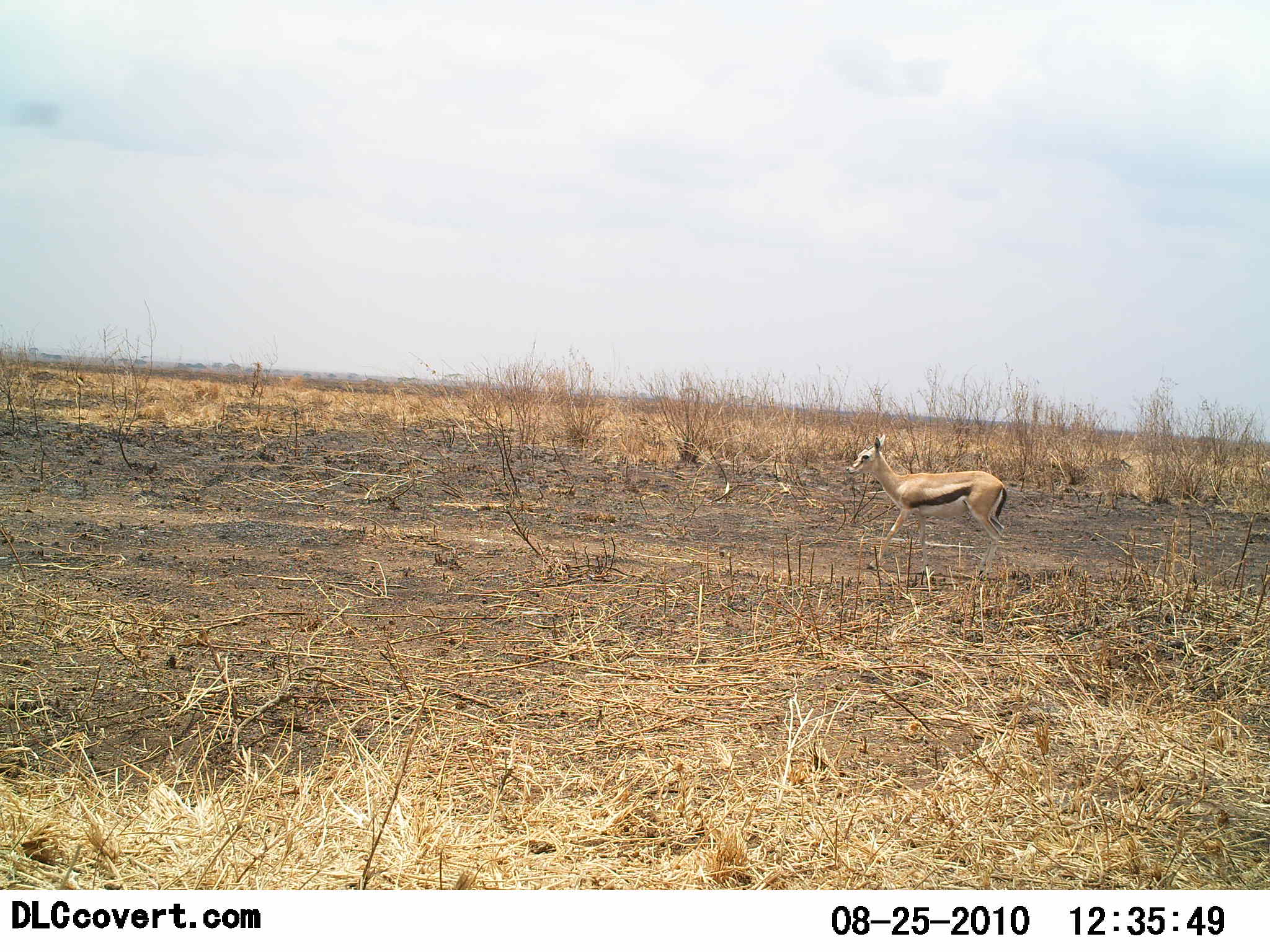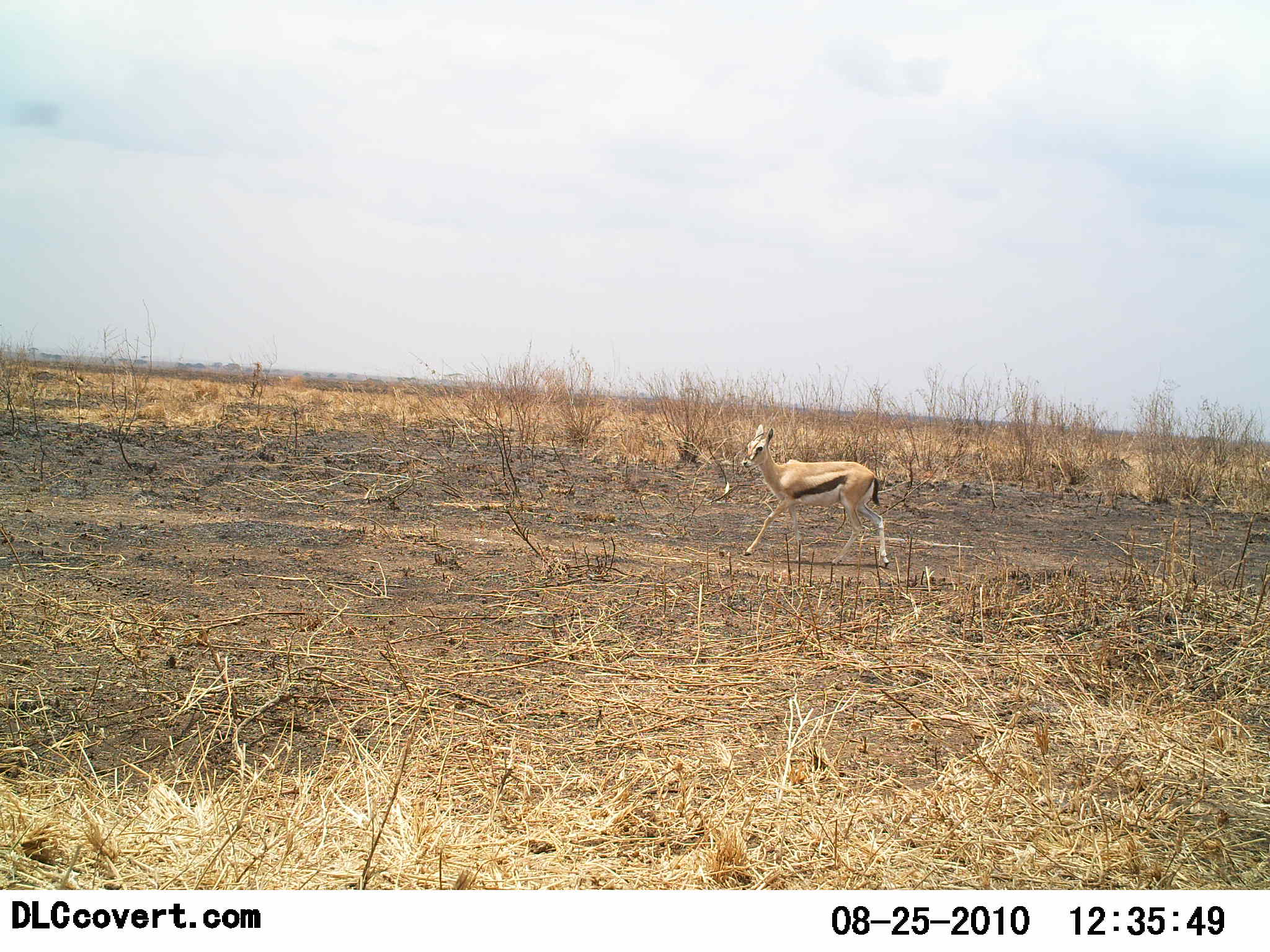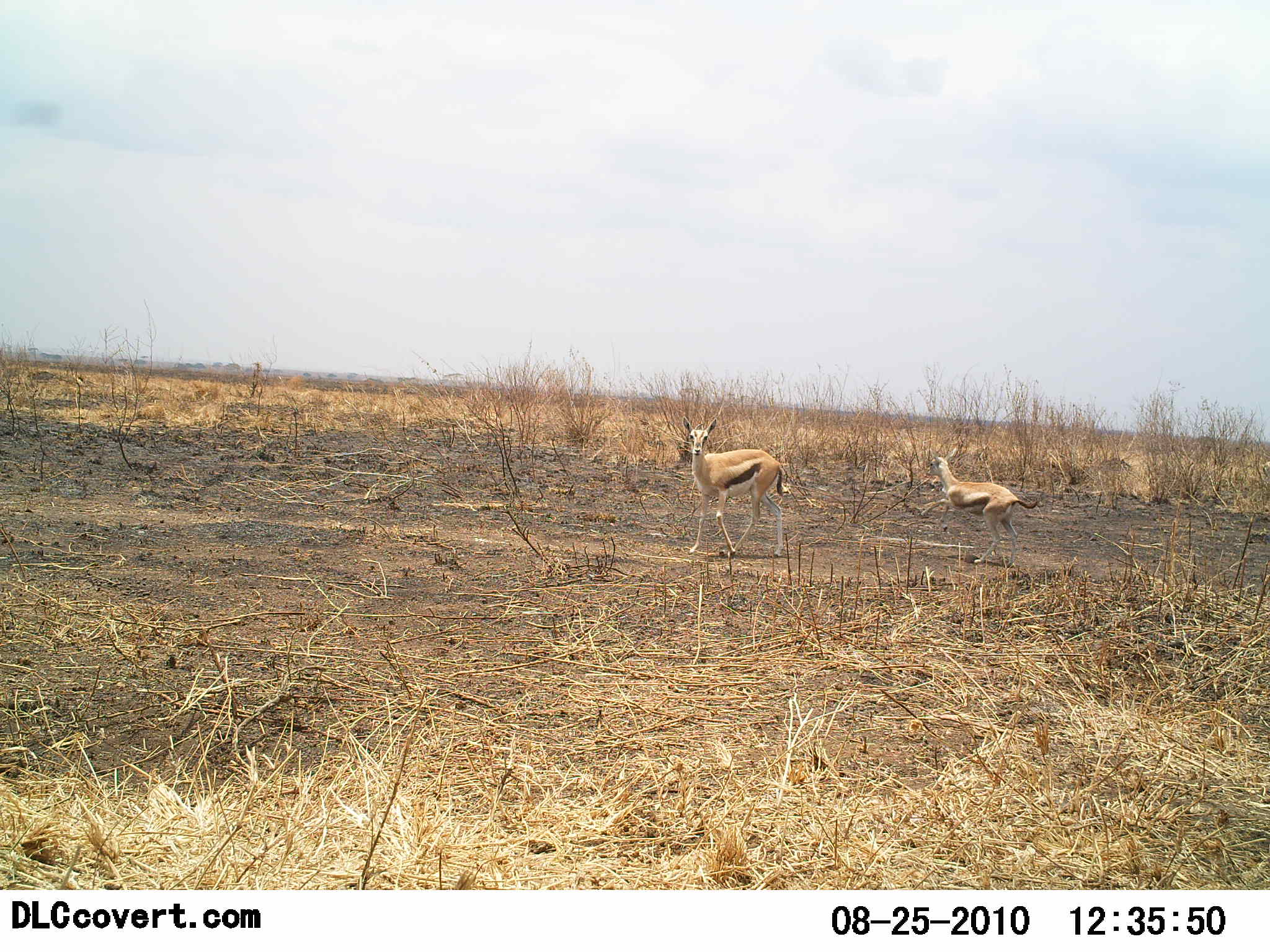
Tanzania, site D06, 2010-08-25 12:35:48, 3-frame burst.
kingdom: Animalia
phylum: Chordata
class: Mammalia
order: Artiodactyla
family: Bovidae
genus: Eudorcas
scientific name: Eudorcas thomsonii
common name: thomson's gazelle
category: gazellethomsons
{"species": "gazellethomsons (thomson's gazelle) (Eudorcas thomsonii)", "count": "2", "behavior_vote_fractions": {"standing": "0%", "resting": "0%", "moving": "100%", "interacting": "0%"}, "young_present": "25%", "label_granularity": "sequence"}